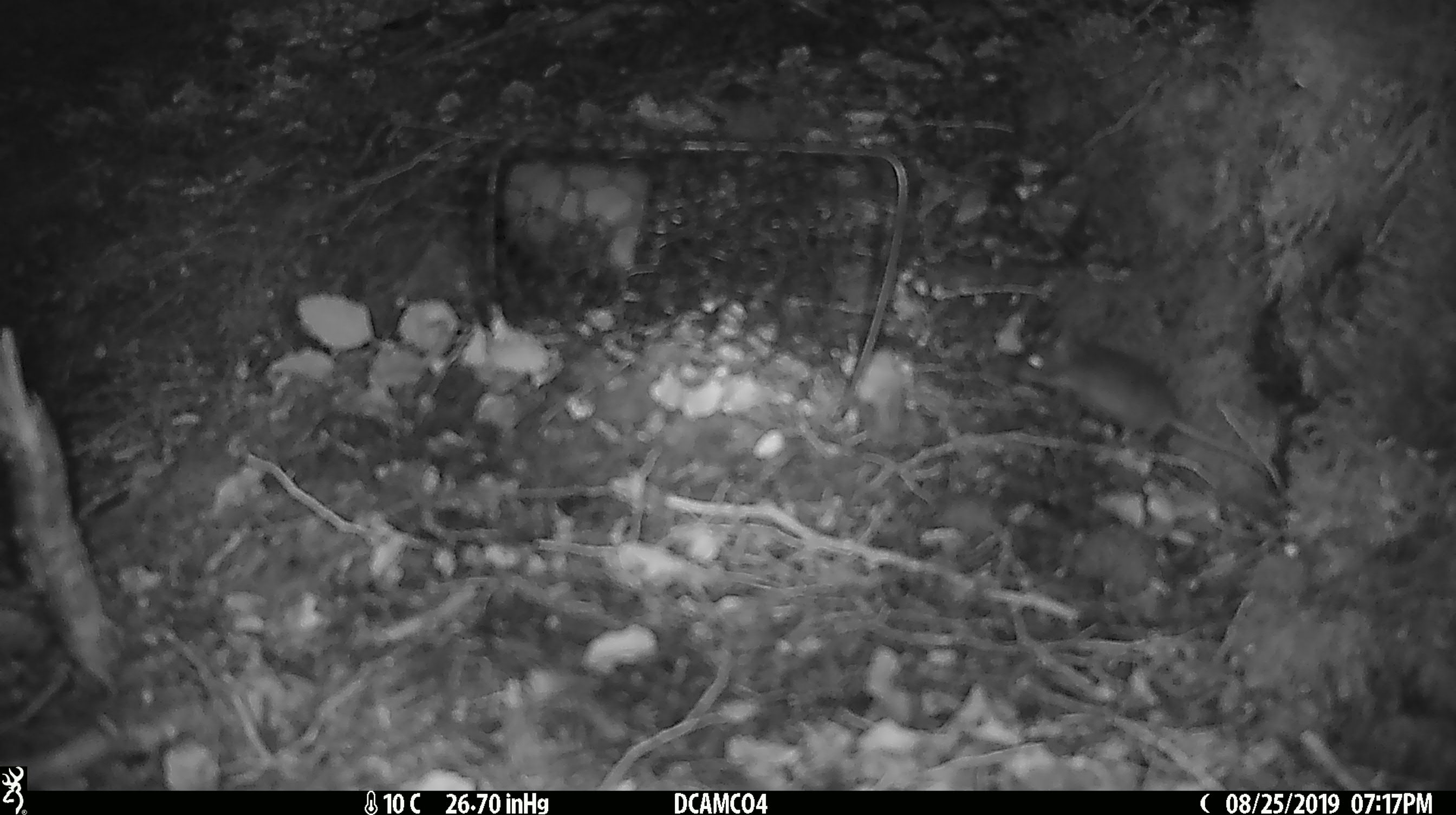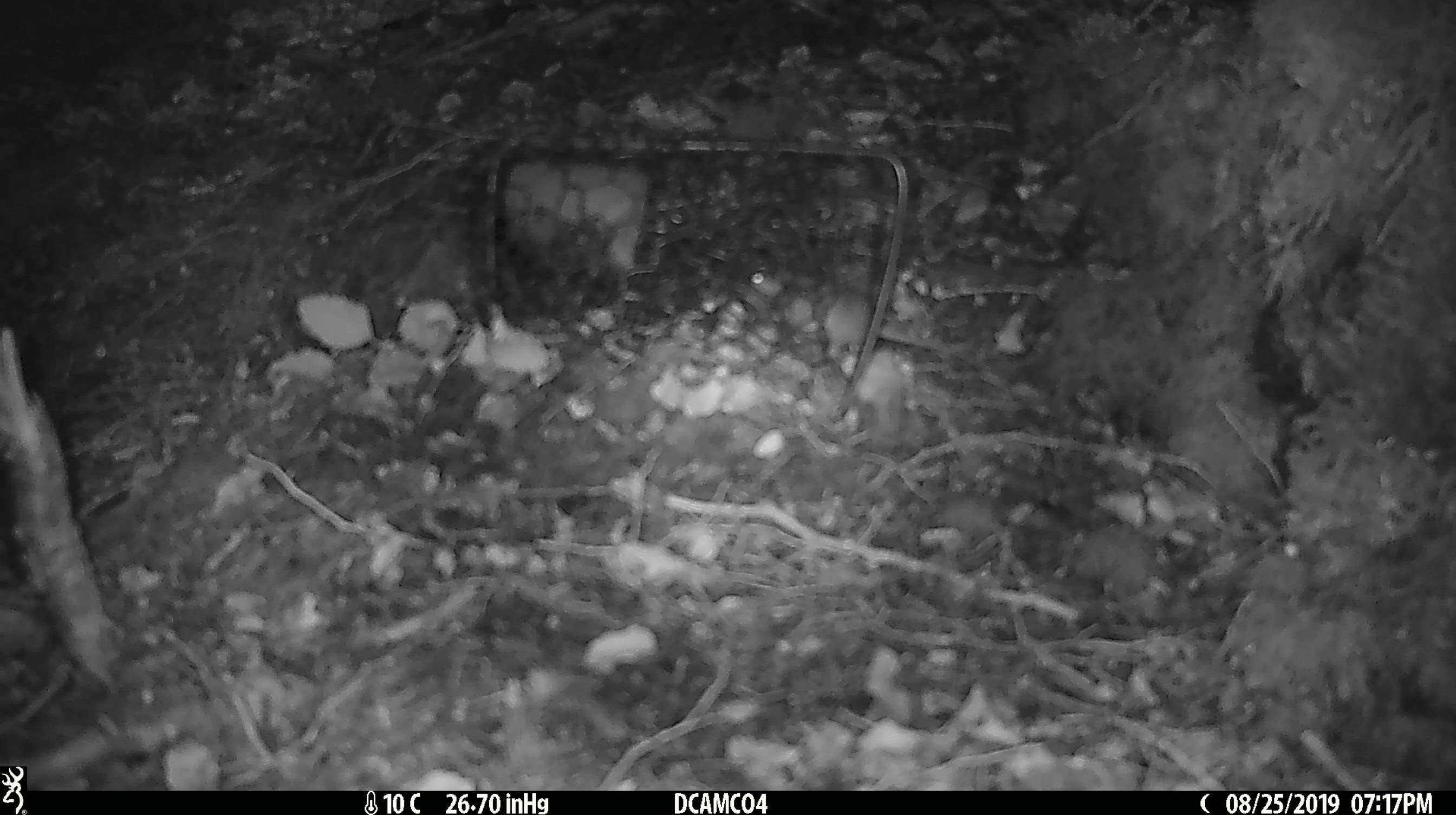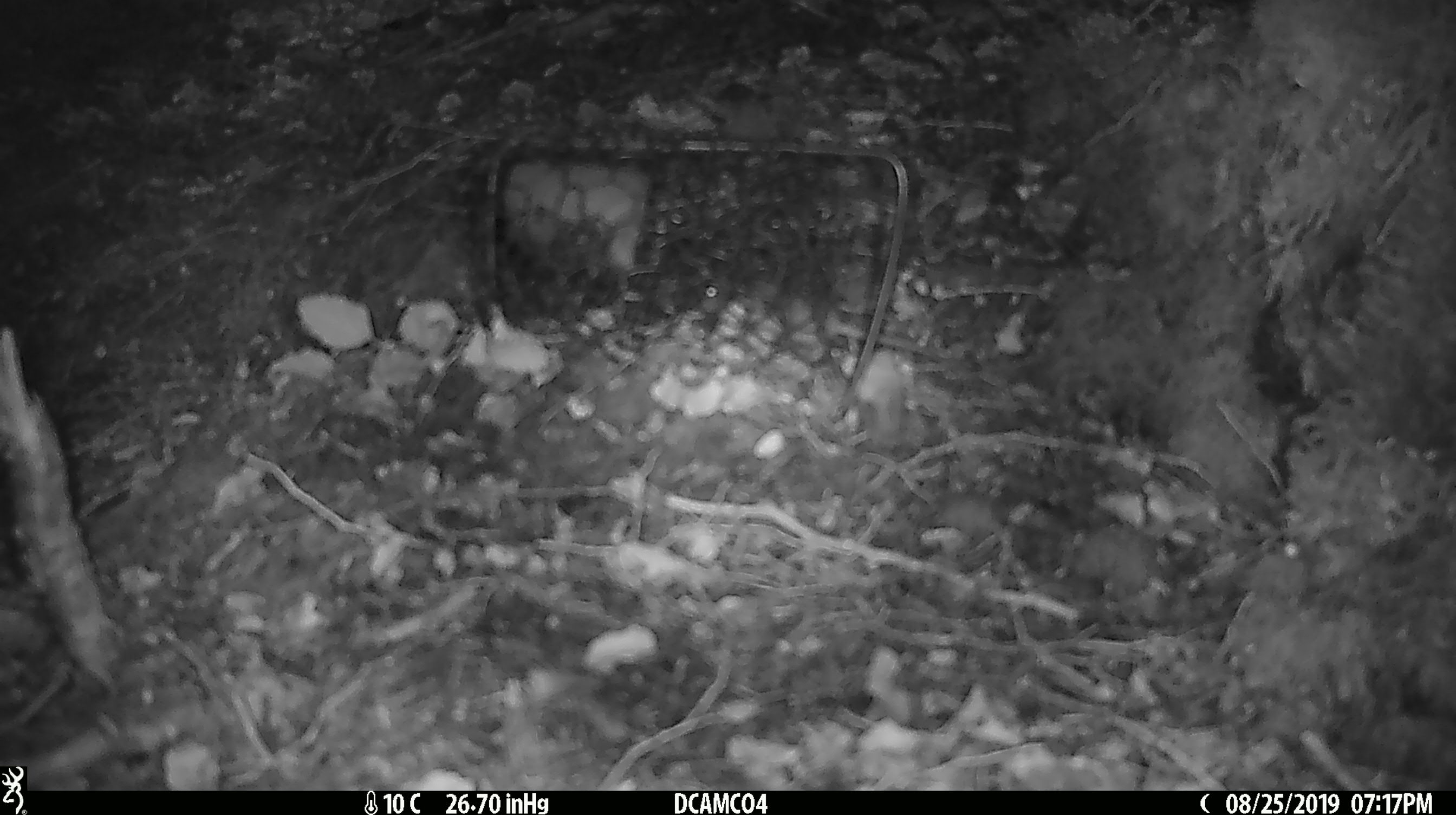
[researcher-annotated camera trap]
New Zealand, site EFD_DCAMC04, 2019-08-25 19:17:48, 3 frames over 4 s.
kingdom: Animalia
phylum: Chordata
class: Mammalia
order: Rodentia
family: Muridae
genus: Mus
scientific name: Mus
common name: mouse